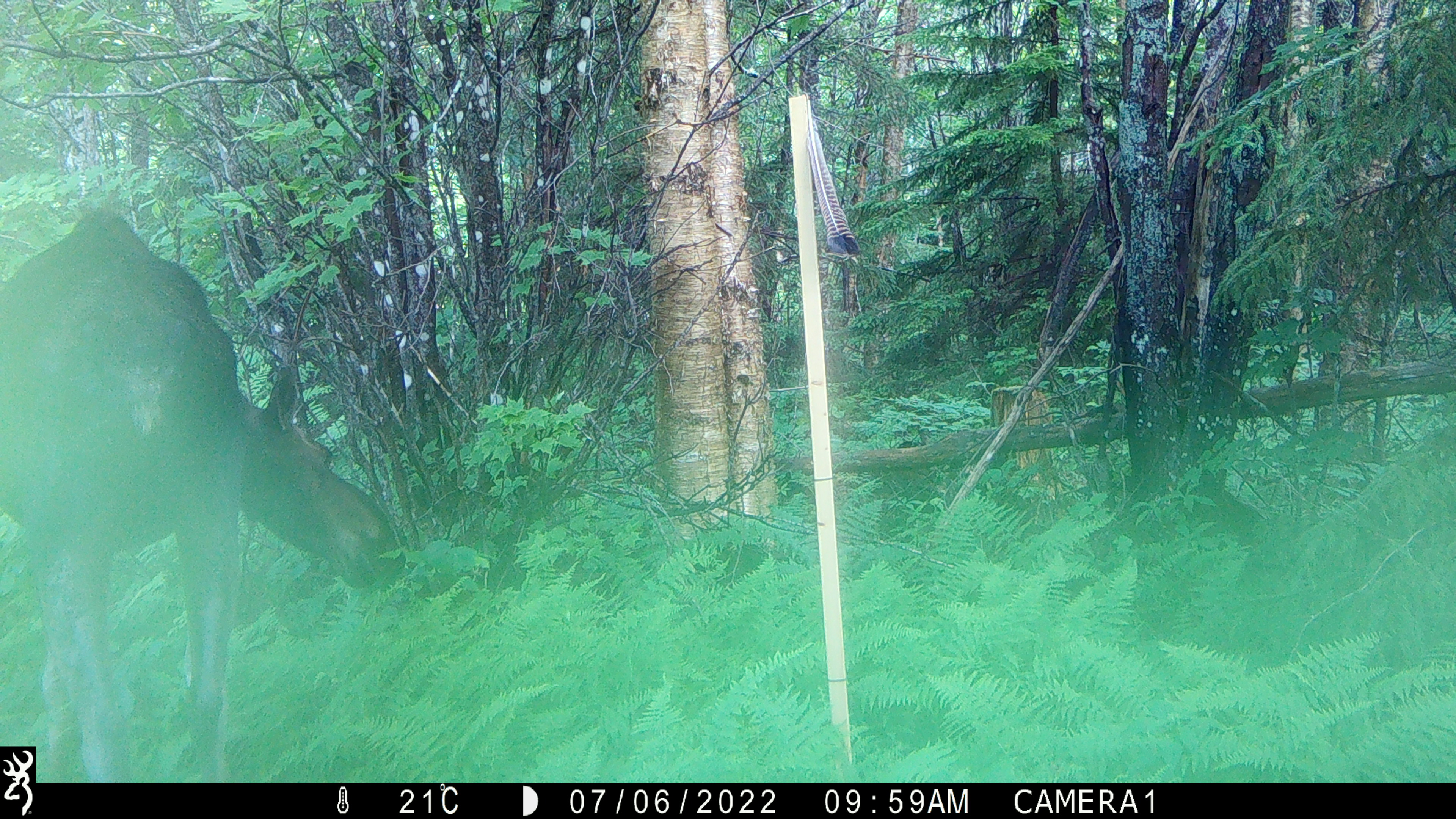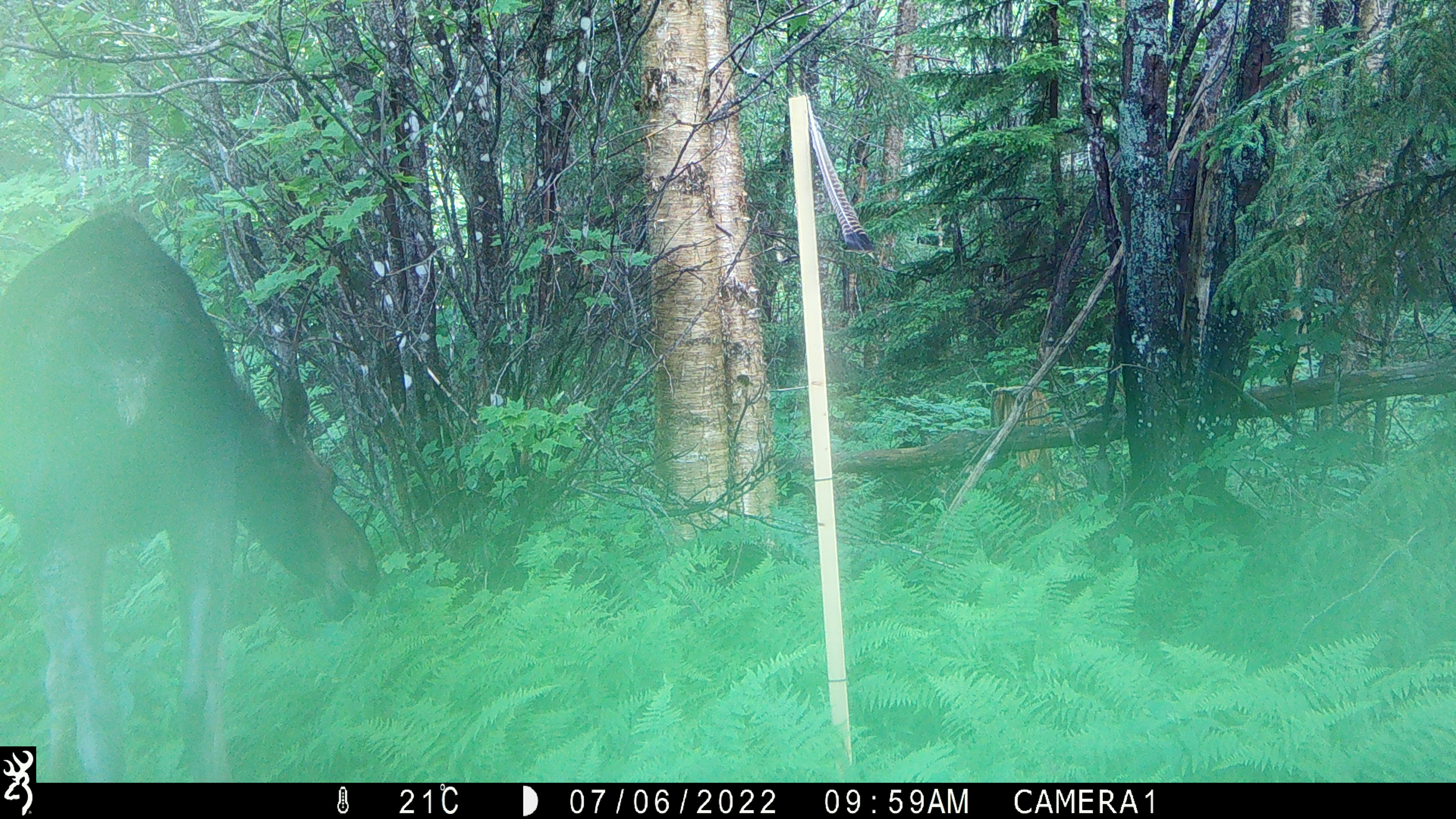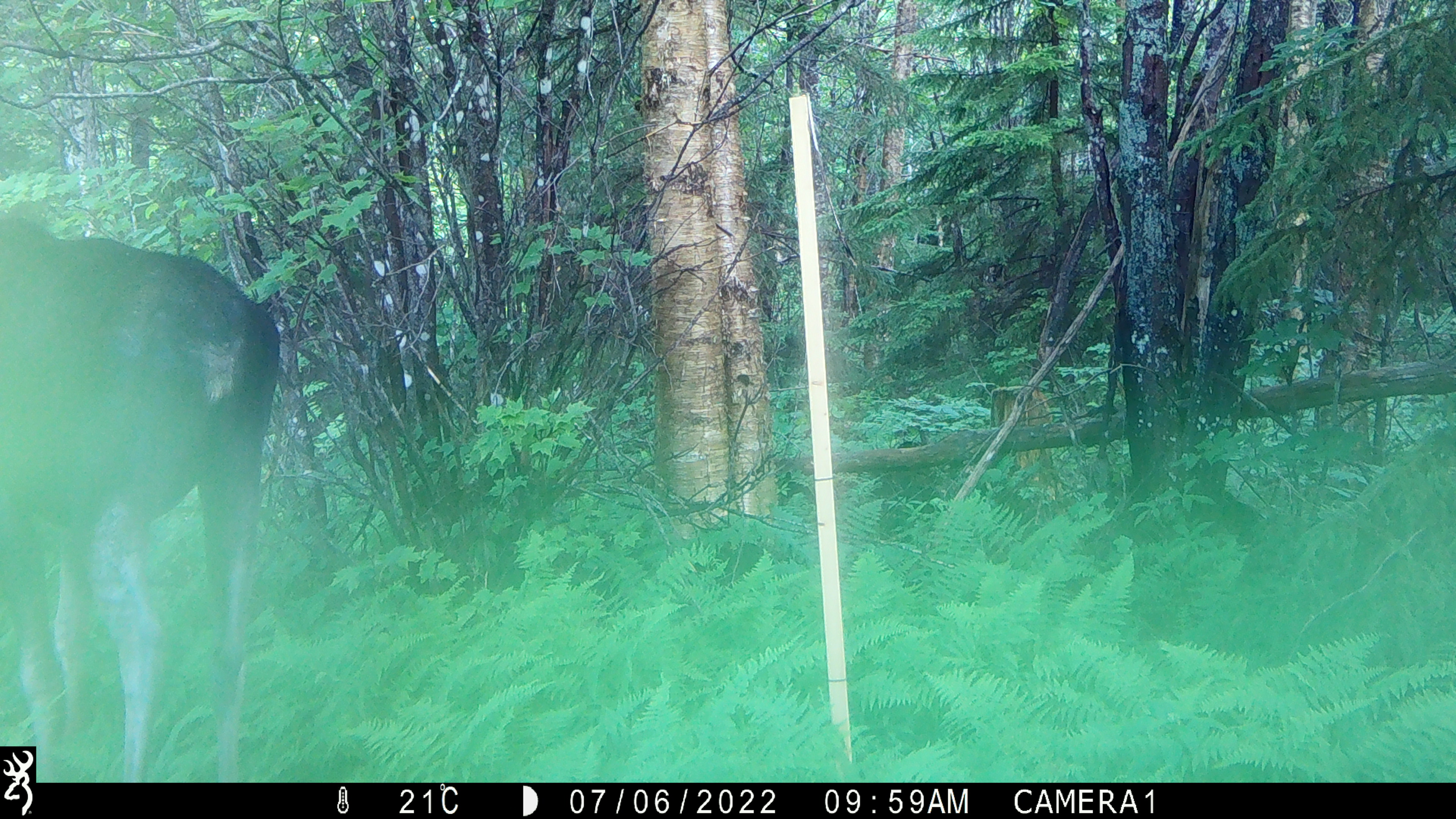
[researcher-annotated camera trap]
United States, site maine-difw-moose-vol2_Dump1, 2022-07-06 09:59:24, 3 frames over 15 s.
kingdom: Animalia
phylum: Chordata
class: Mammalia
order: Artiodactyla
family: Cervidae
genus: Alces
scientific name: Alces alces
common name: moose